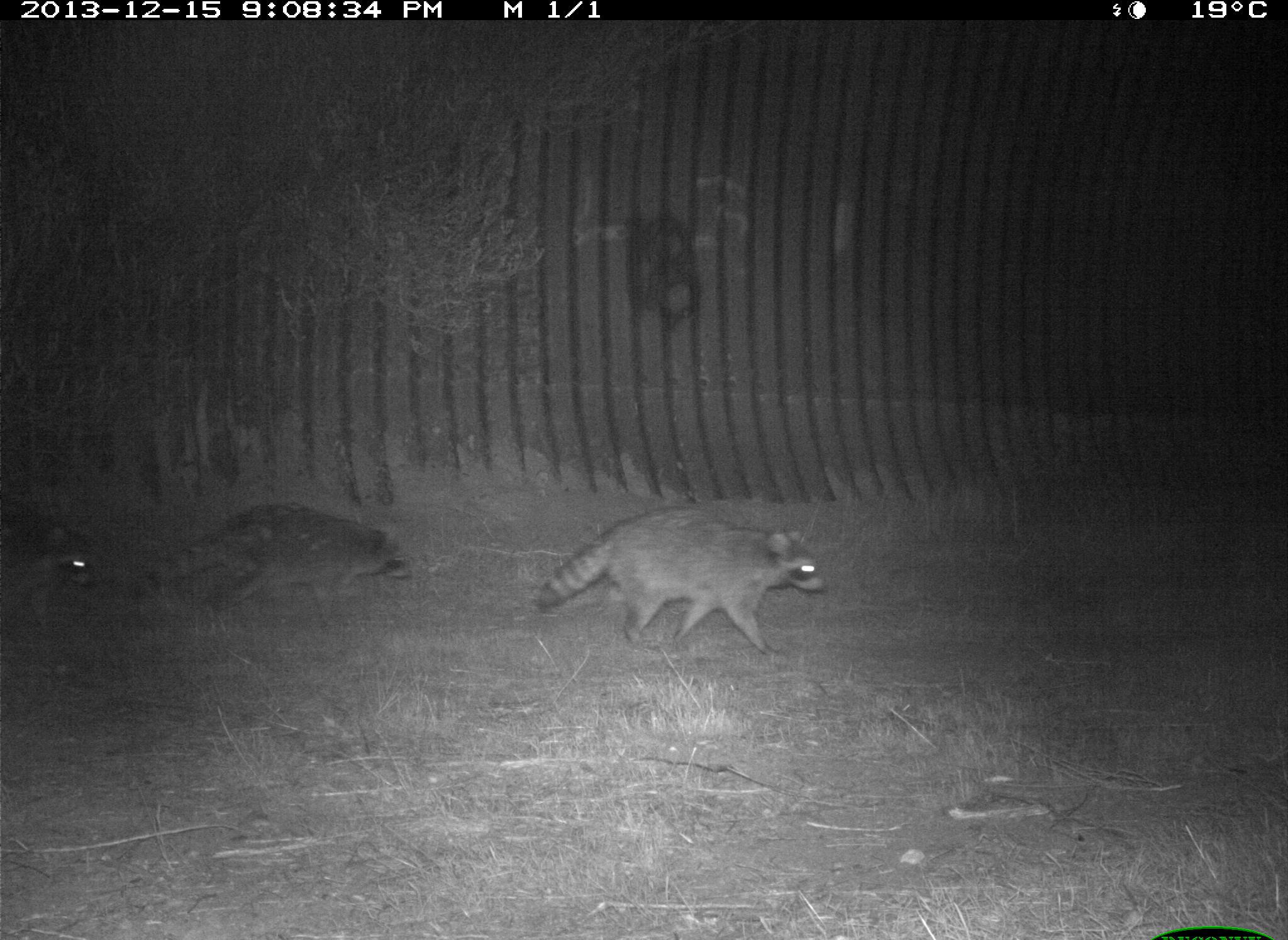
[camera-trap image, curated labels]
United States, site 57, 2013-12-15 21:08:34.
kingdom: Animalia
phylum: Chordata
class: Mammalia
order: Carnivora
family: Procyonidae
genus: Procyon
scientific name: Procyon lotor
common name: raccoon